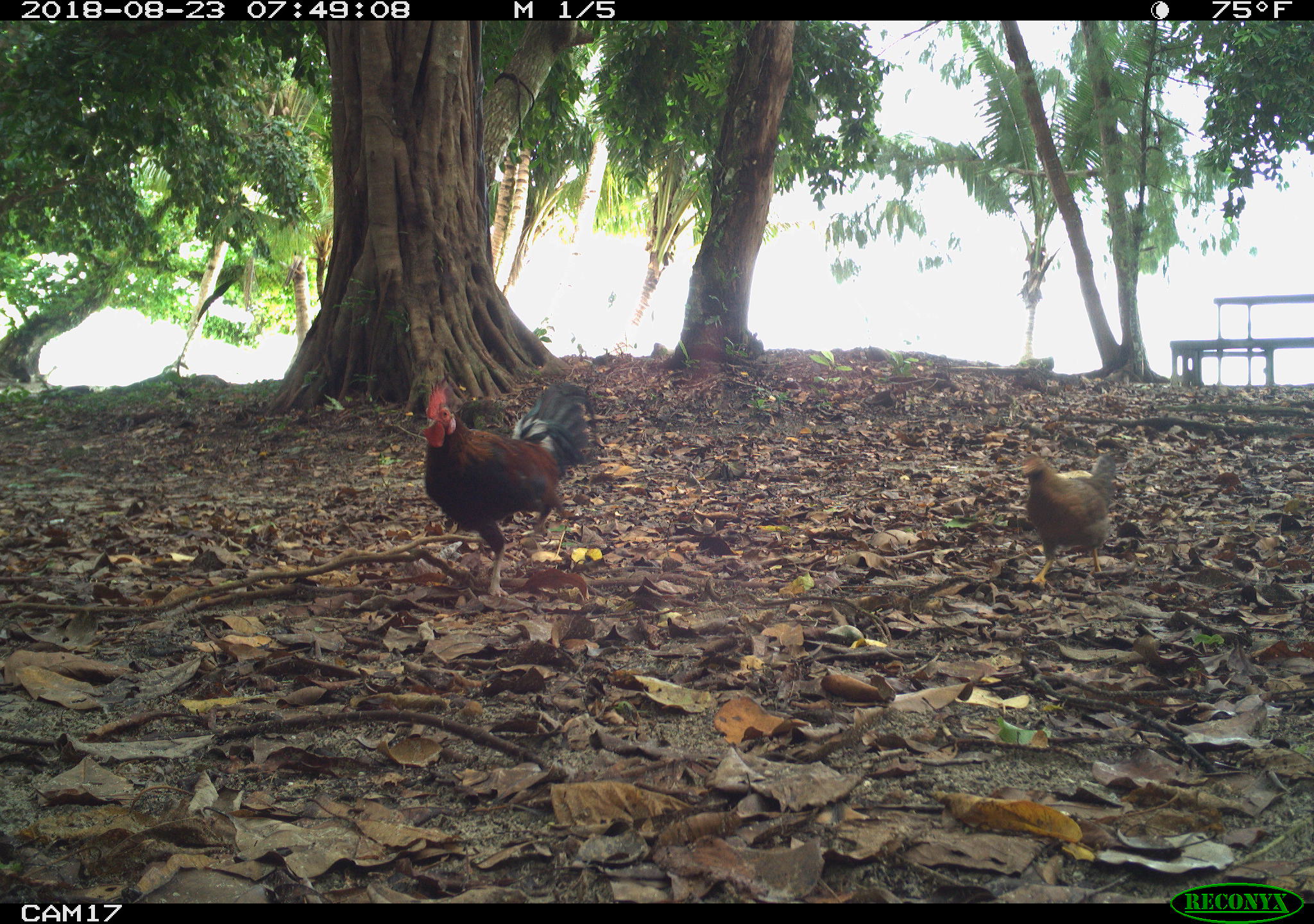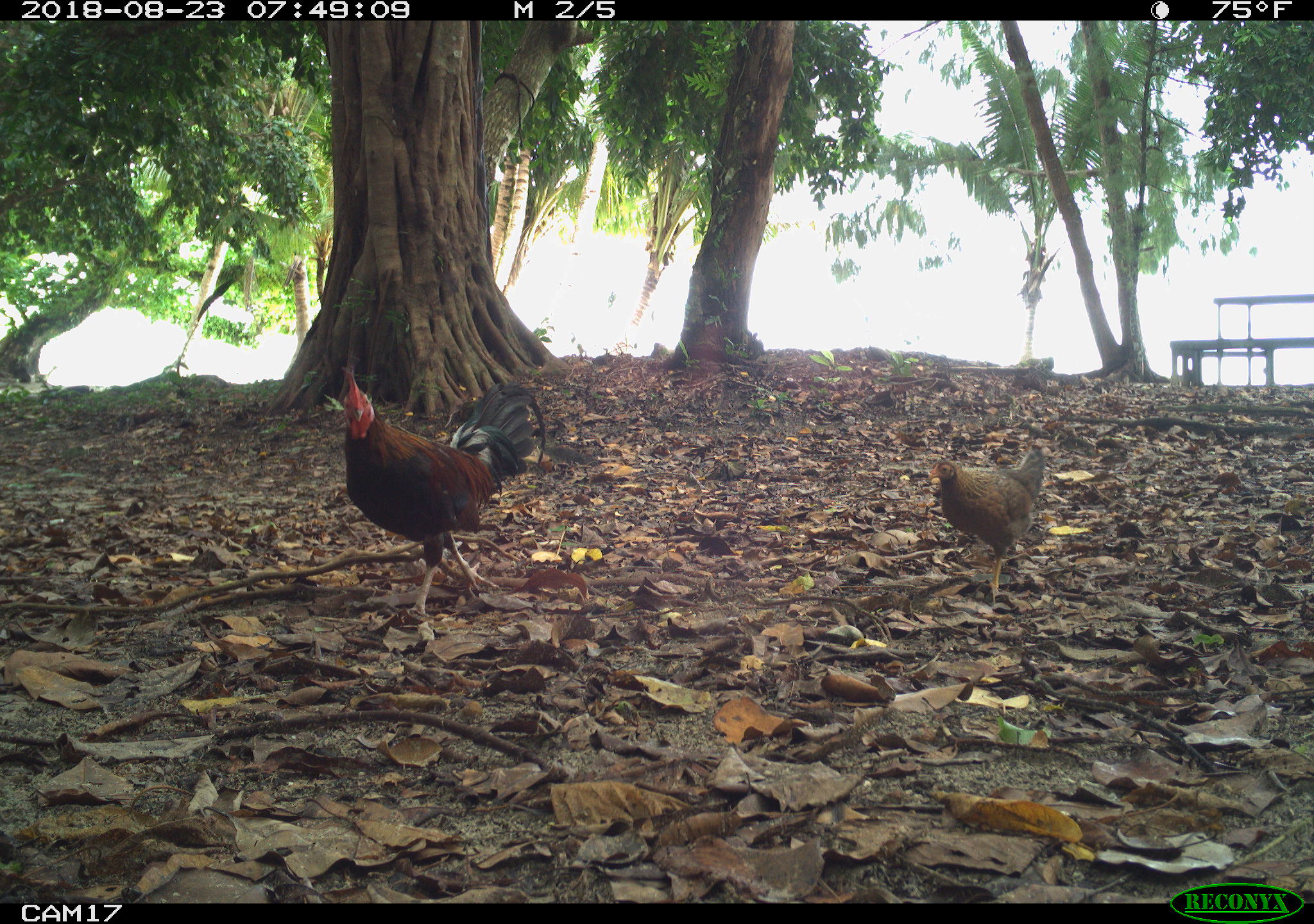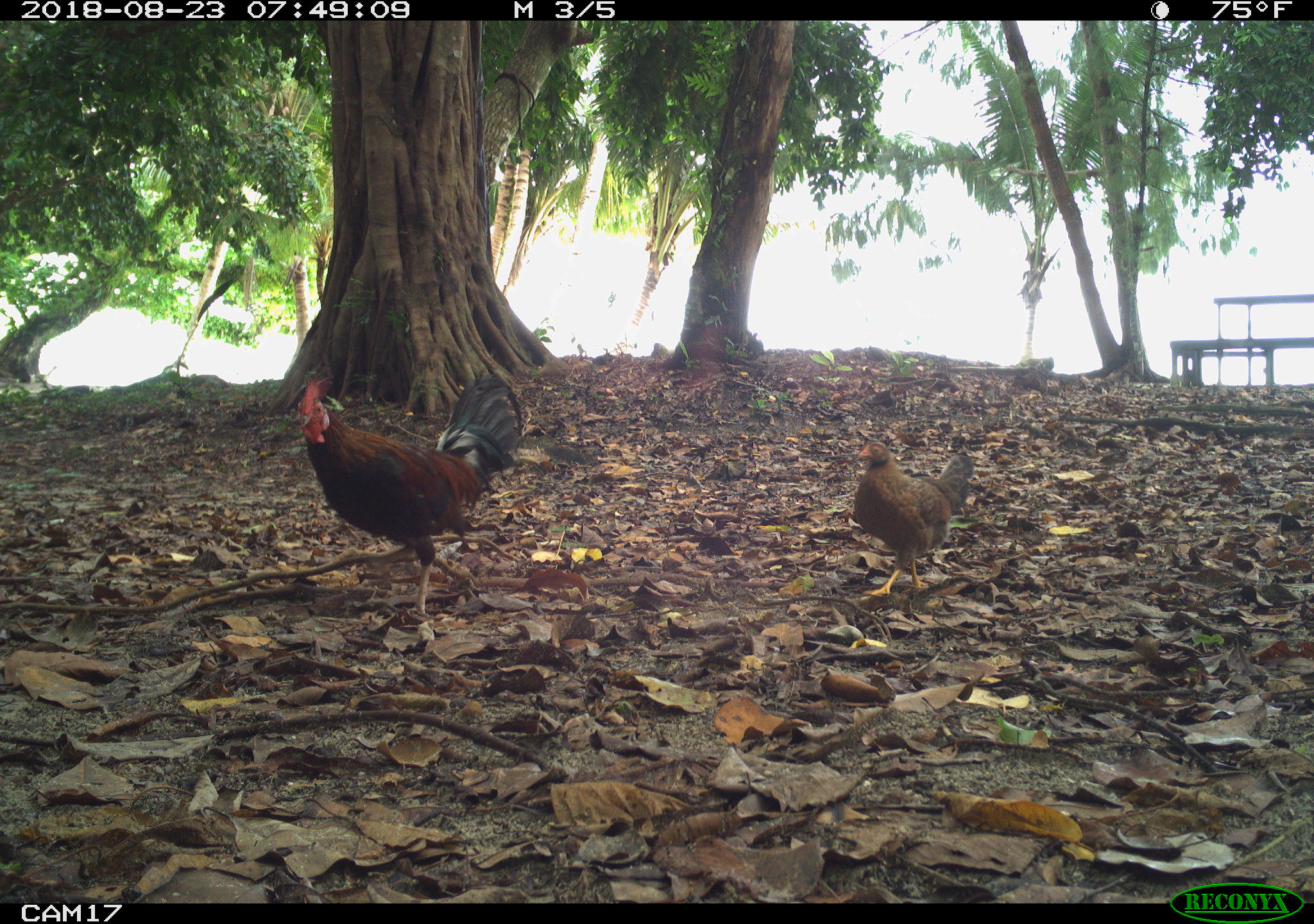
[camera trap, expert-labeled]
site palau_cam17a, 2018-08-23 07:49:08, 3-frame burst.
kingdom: Animalia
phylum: Chordata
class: Aves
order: Galliformes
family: Phasianidae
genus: Gallus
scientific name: Gallus gallus domesticus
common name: rooster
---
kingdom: Animalia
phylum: Chordata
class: Aves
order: Galliformes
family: Phasianidae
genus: Gallus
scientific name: Gallus gallus domesticus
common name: domestic chicken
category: chicken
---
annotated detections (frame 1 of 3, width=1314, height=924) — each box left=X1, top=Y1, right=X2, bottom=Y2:
chicken: left=1014, top=438, right=1135, bottom=586
rooster: left=416, top=380, right=594, bottom=604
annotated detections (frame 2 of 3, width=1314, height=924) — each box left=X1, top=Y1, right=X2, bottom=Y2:
chicken: left=929, top=442, right=1048, bottom=601
rooster: left=331, top=365, right=543, bottom=624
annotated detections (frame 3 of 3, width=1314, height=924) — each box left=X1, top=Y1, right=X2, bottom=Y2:
chicken: left=848, top=439, right=974, bottom=604
rooster: left=283, top=373, right=522, bottom=624